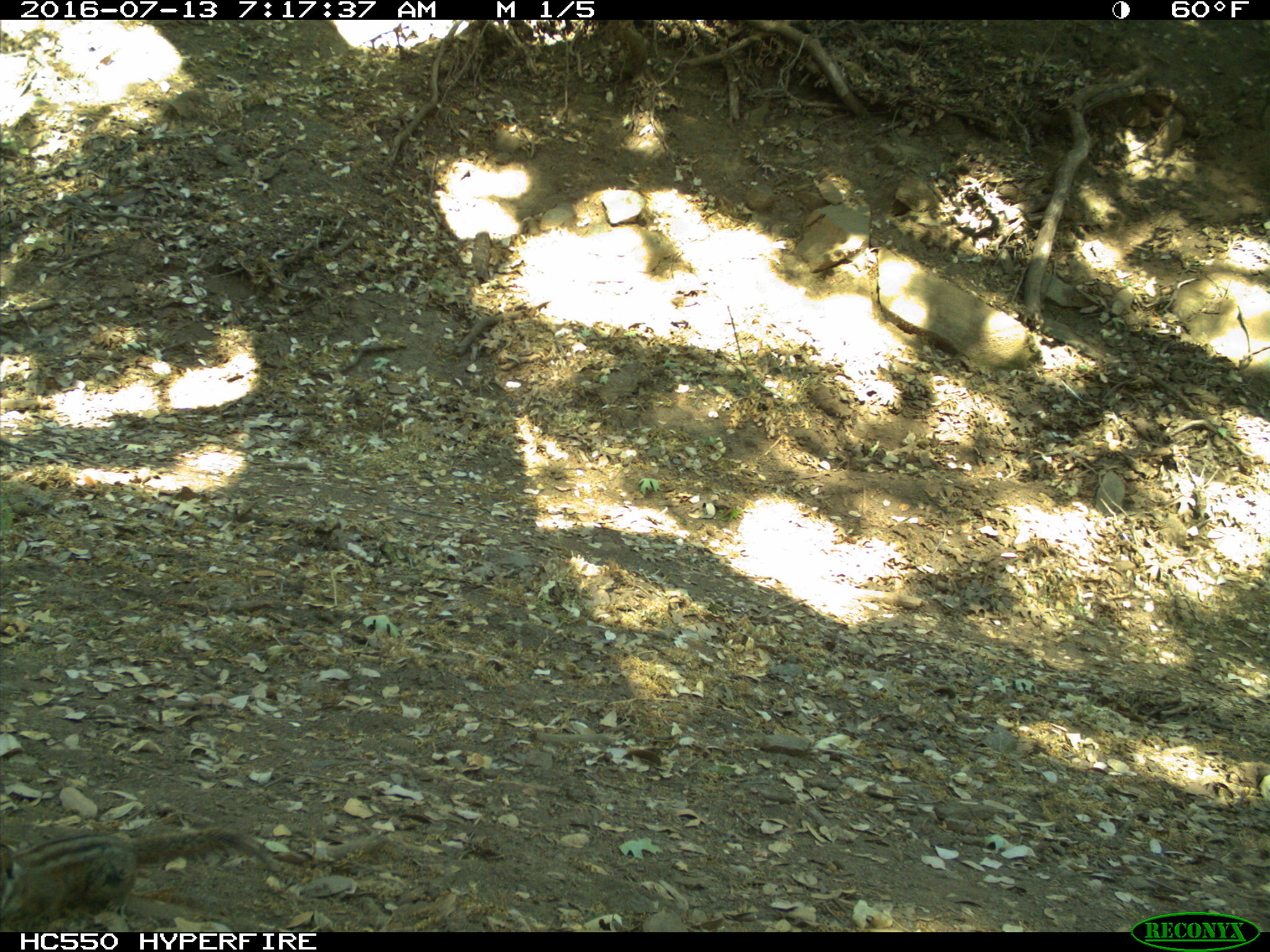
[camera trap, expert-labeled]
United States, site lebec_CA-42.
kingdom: Animalia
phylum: Chordata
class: Mammalia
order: Rodentia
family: Sciuridae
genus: Tamias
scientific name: Tamias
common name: chipmunk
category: unidentified chipmunk